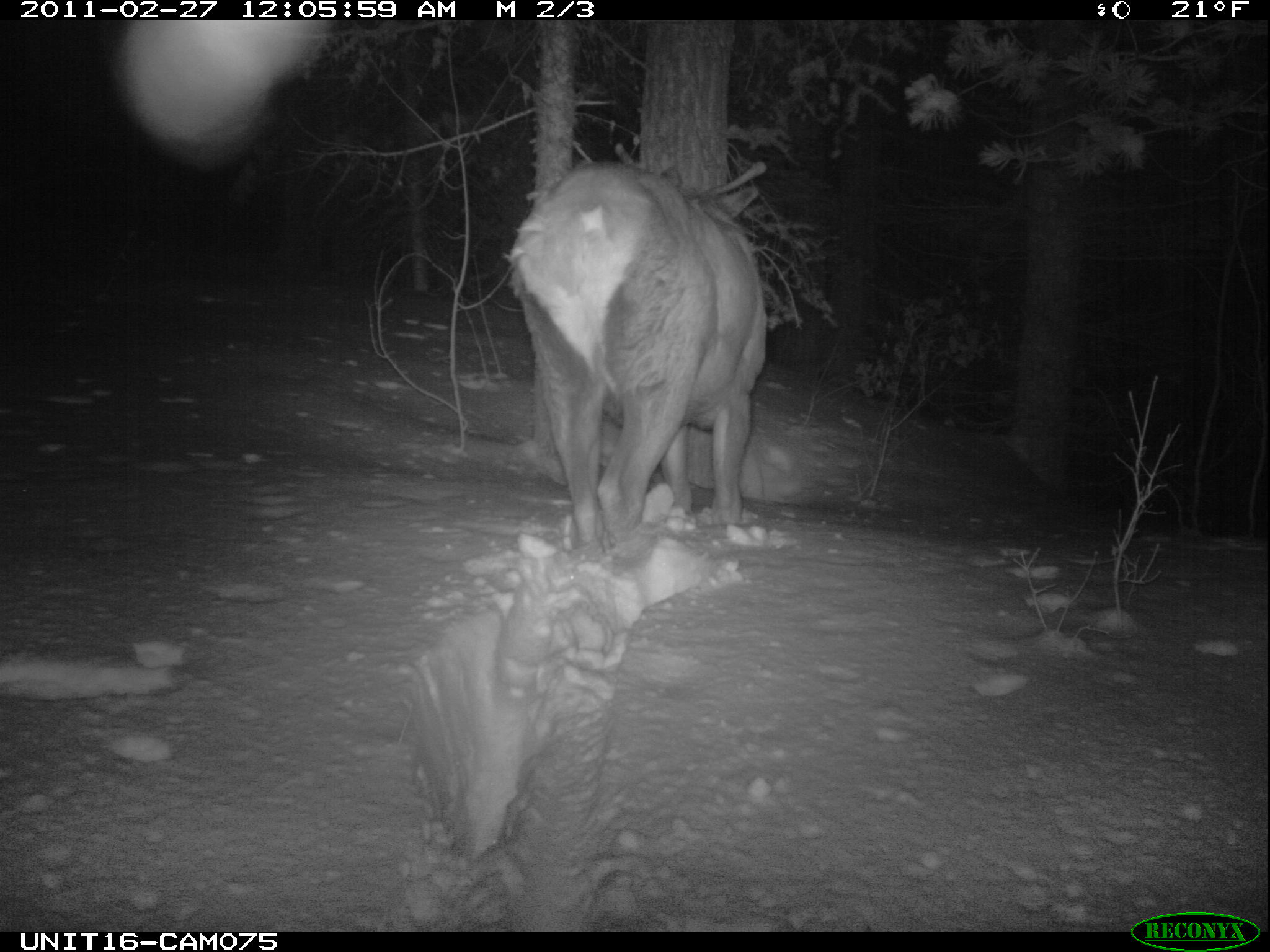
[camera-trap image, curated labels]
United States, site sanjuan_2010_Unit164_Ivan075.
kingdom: Animalia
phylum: Chordata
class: Mammalia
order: Artiodactyla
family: Cervidae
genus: Cervus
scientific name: Cervus elaphus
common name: red deer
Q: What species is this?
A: Cervus elaphus (red deer).